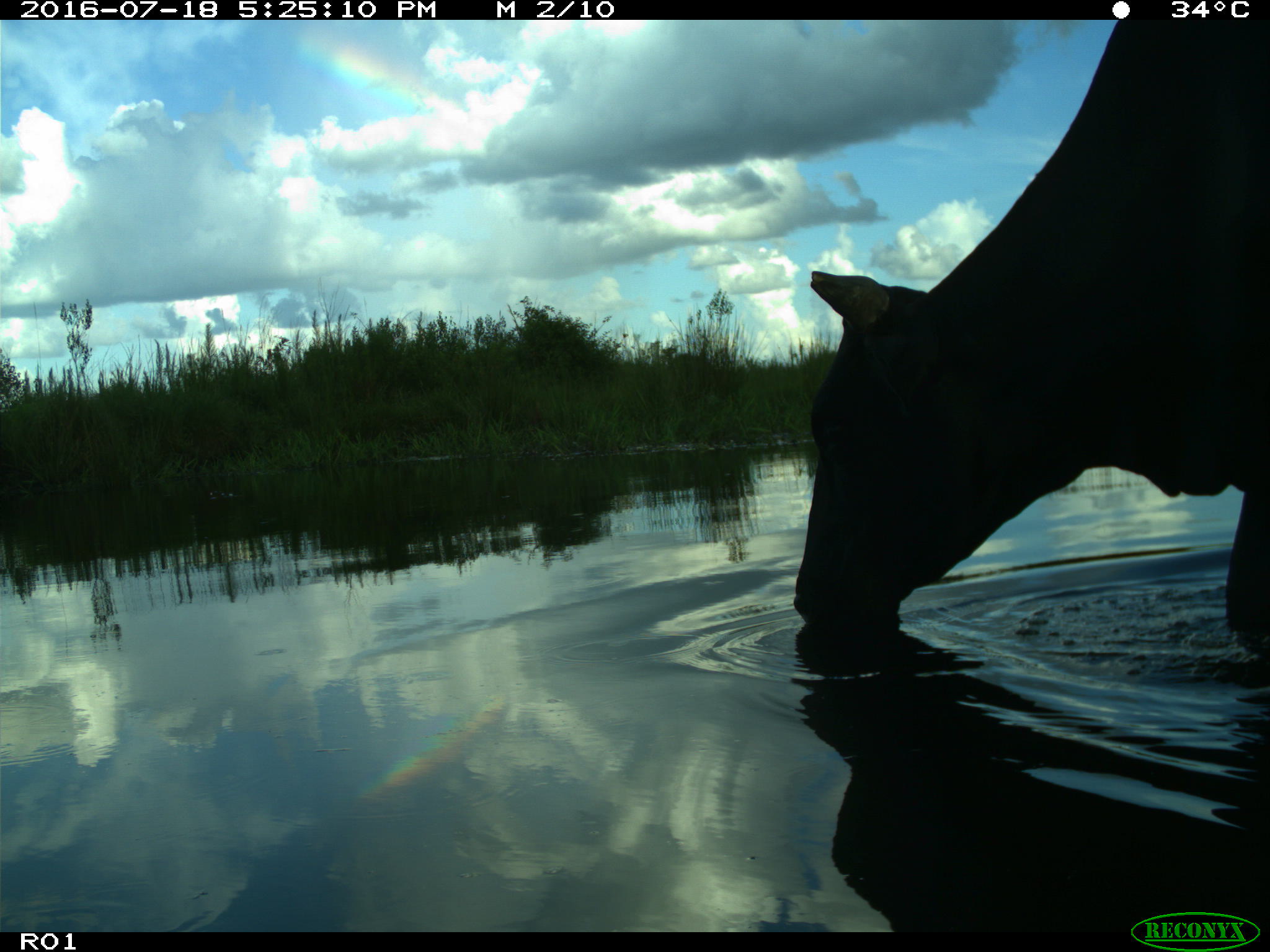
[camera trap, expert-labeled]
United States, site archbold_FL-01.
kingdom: Animalia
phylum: Chordata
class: Mammalia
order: Artiodactyla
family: Bovidae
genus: Bos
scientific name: Bos taurus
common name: domestic cow